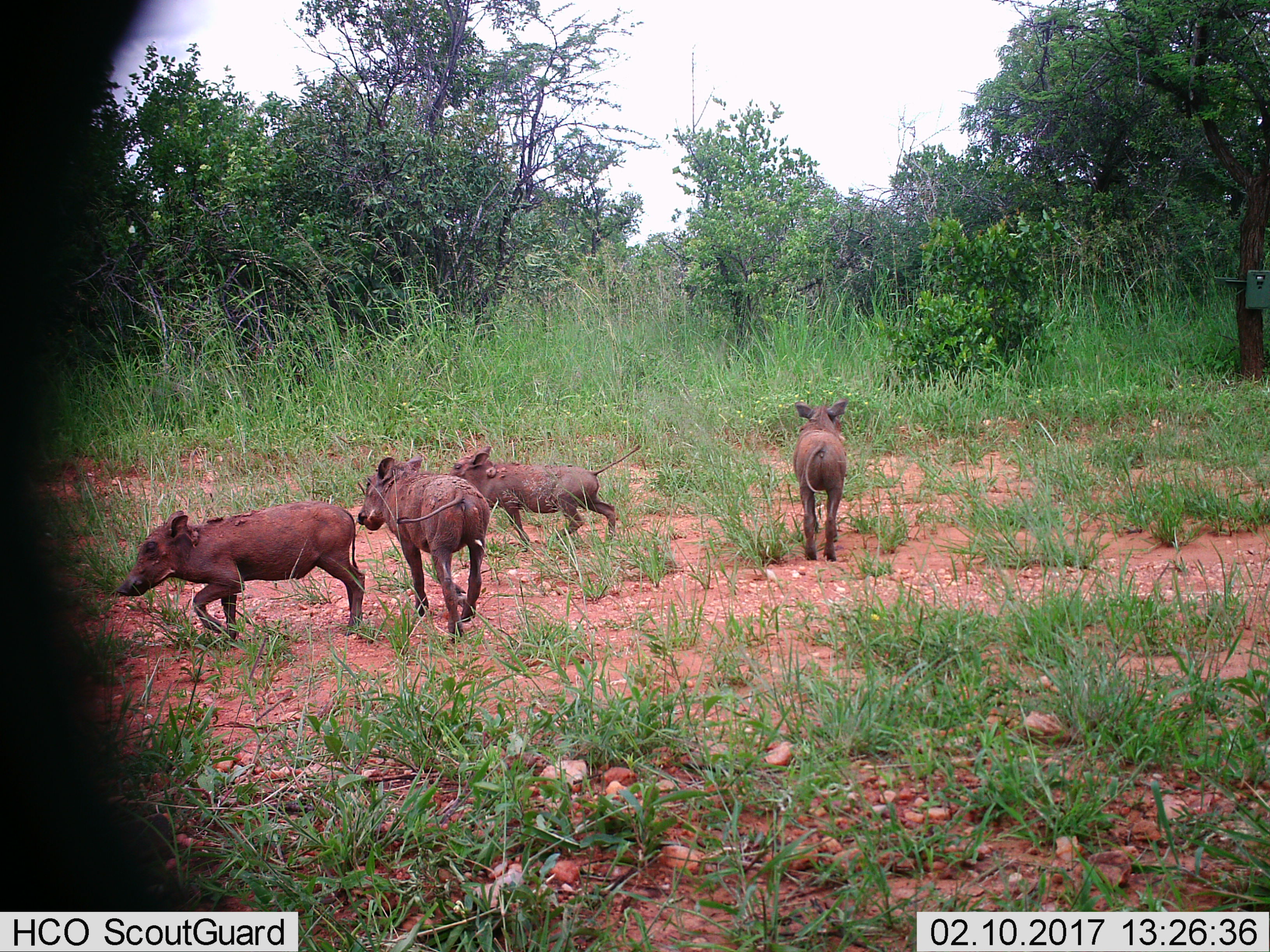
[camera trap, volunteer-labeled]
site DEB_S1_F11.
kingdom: Animalia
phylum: Chordata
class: Mammalia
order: Artiodactyla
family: Suidae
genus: Phacochoerus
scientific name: Phacochoerus africanus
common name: warthog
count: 4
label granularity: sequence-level